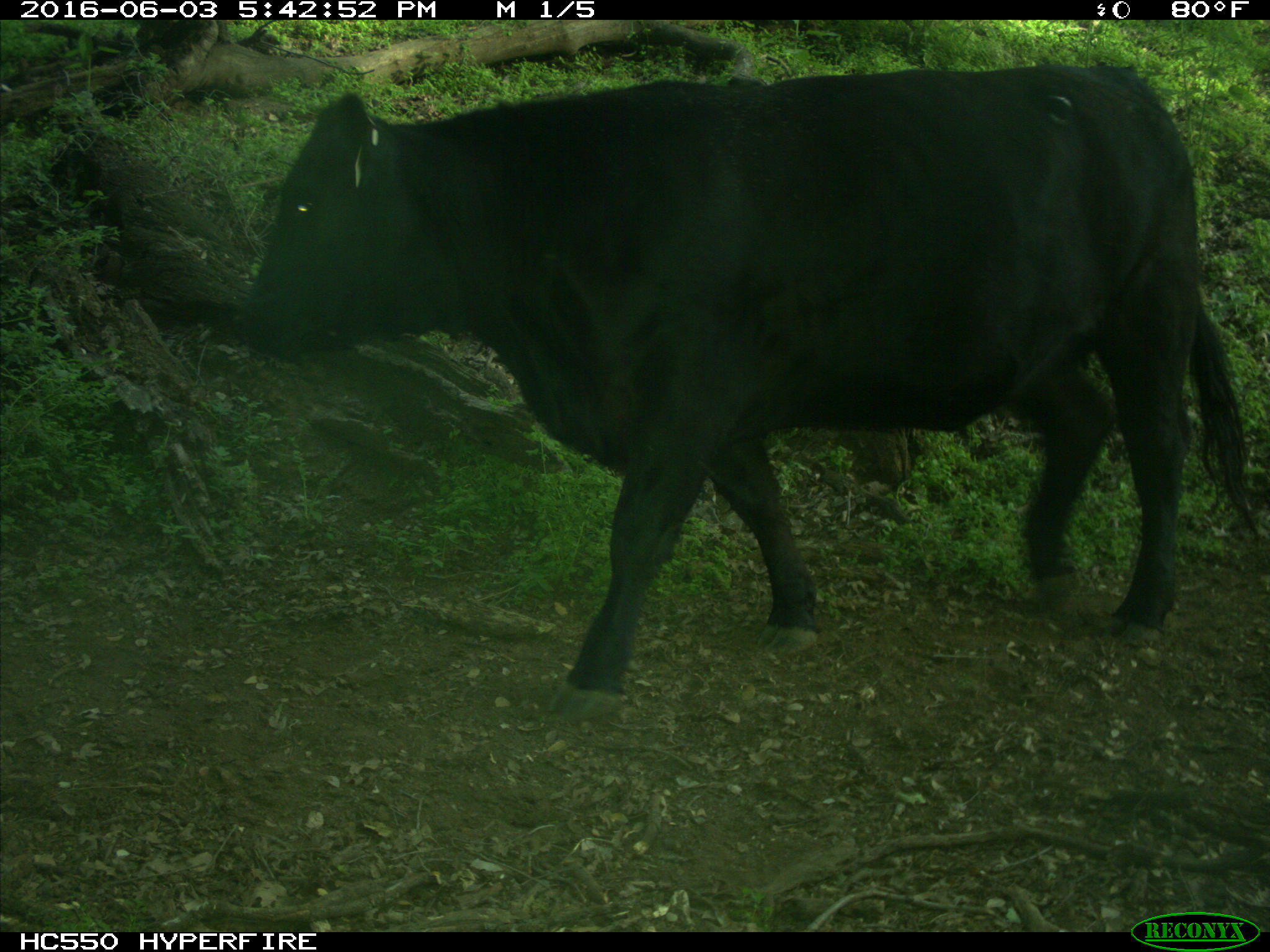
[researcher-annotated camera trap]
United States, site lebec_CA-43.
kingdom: Animalia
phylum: Chordata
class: Mammalia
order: Artiodactyla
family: Bovidae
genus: Bos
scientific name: Bos taurus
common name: domestic cow